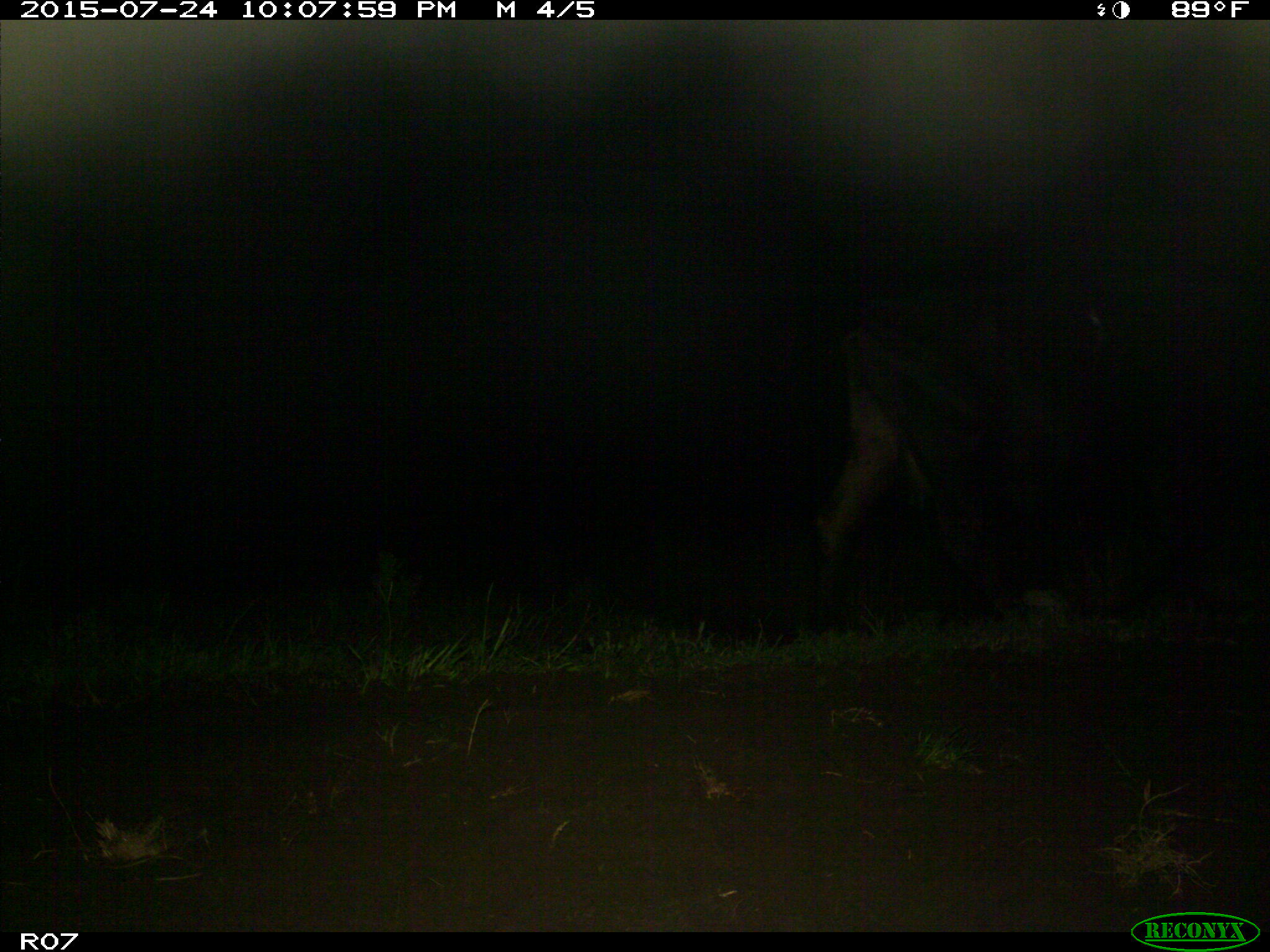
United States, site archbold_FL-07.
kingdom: Animalia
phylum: Chordata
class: Mammalia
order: Artiodactyla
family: Bovidae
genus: Bos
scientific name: Bos taurus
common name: domestic cow